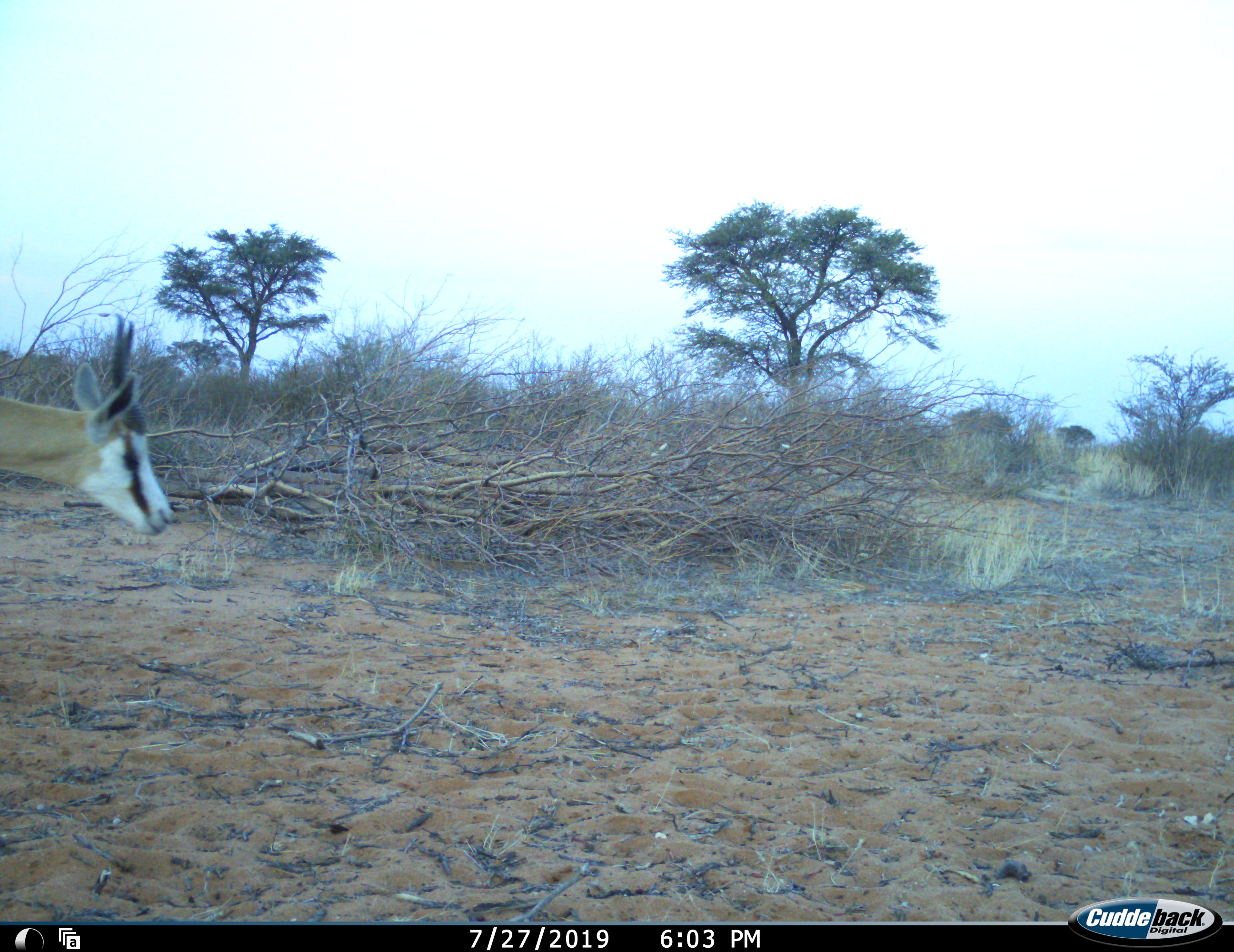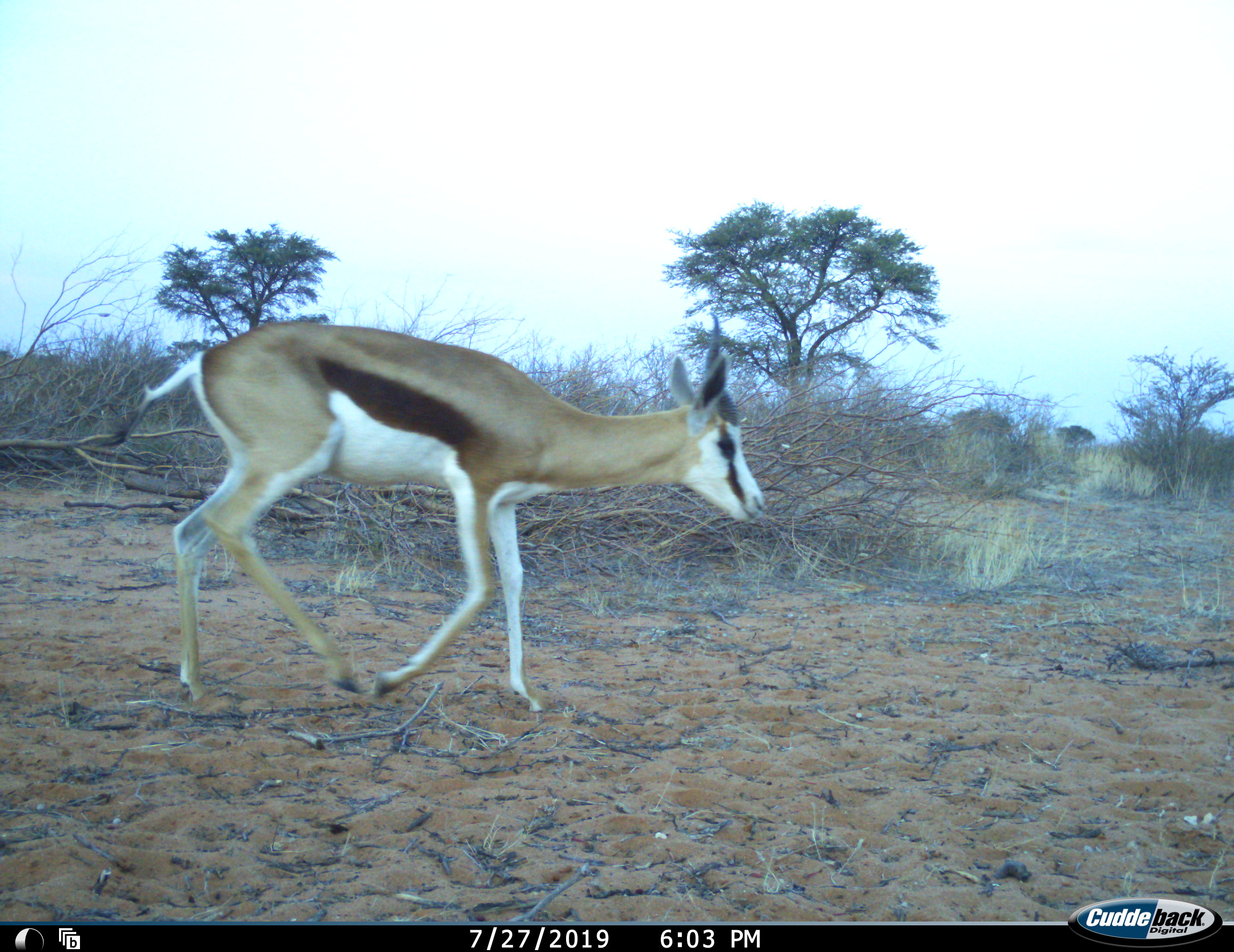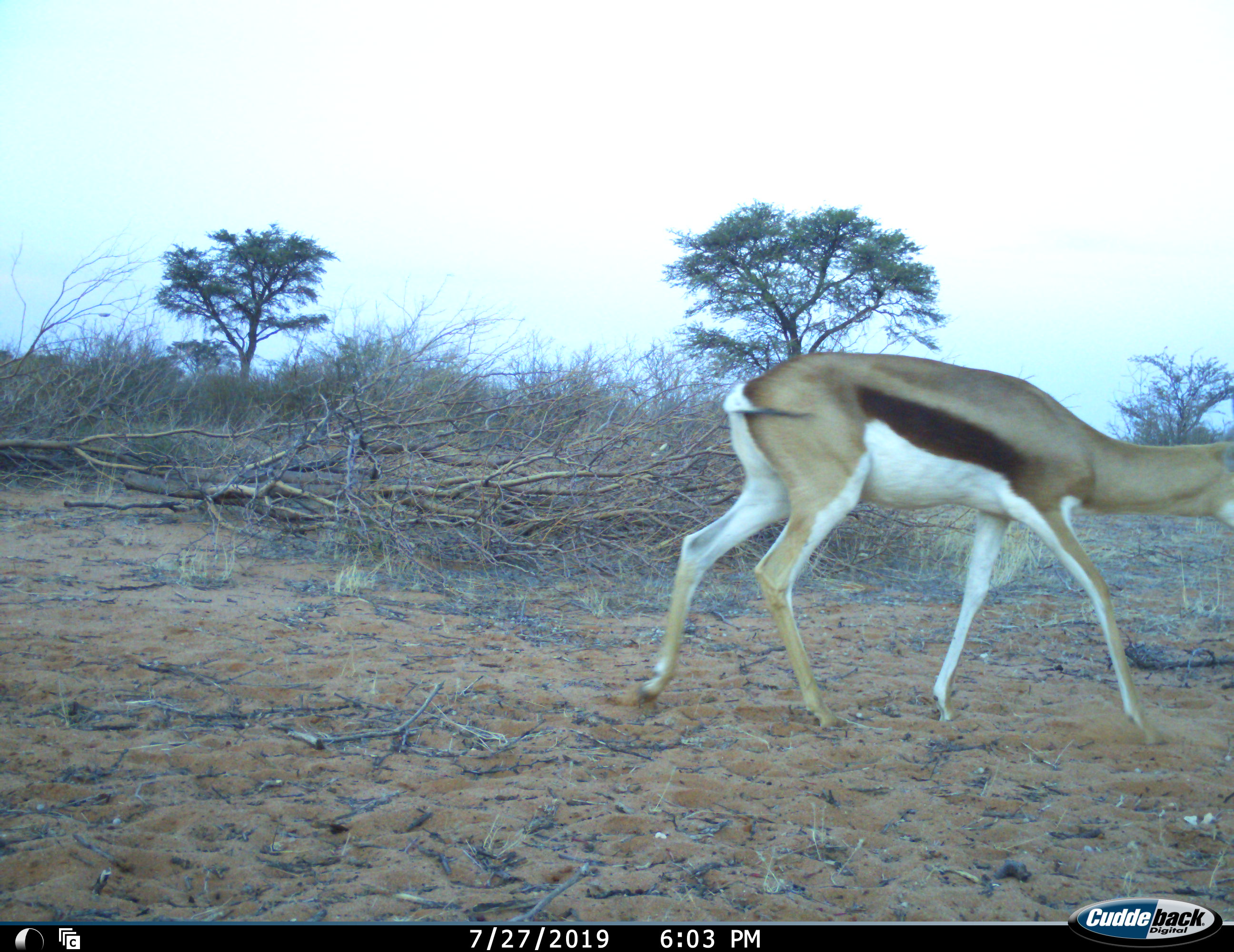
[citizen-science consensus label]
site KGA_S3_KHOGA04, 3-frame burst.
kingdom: Animalia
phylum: Chordata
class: Mammalia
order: Artiodactyla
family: Bovidae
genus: Antidorcas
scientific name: Antidorcas marsupialis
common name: springbok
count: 1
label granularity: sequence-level